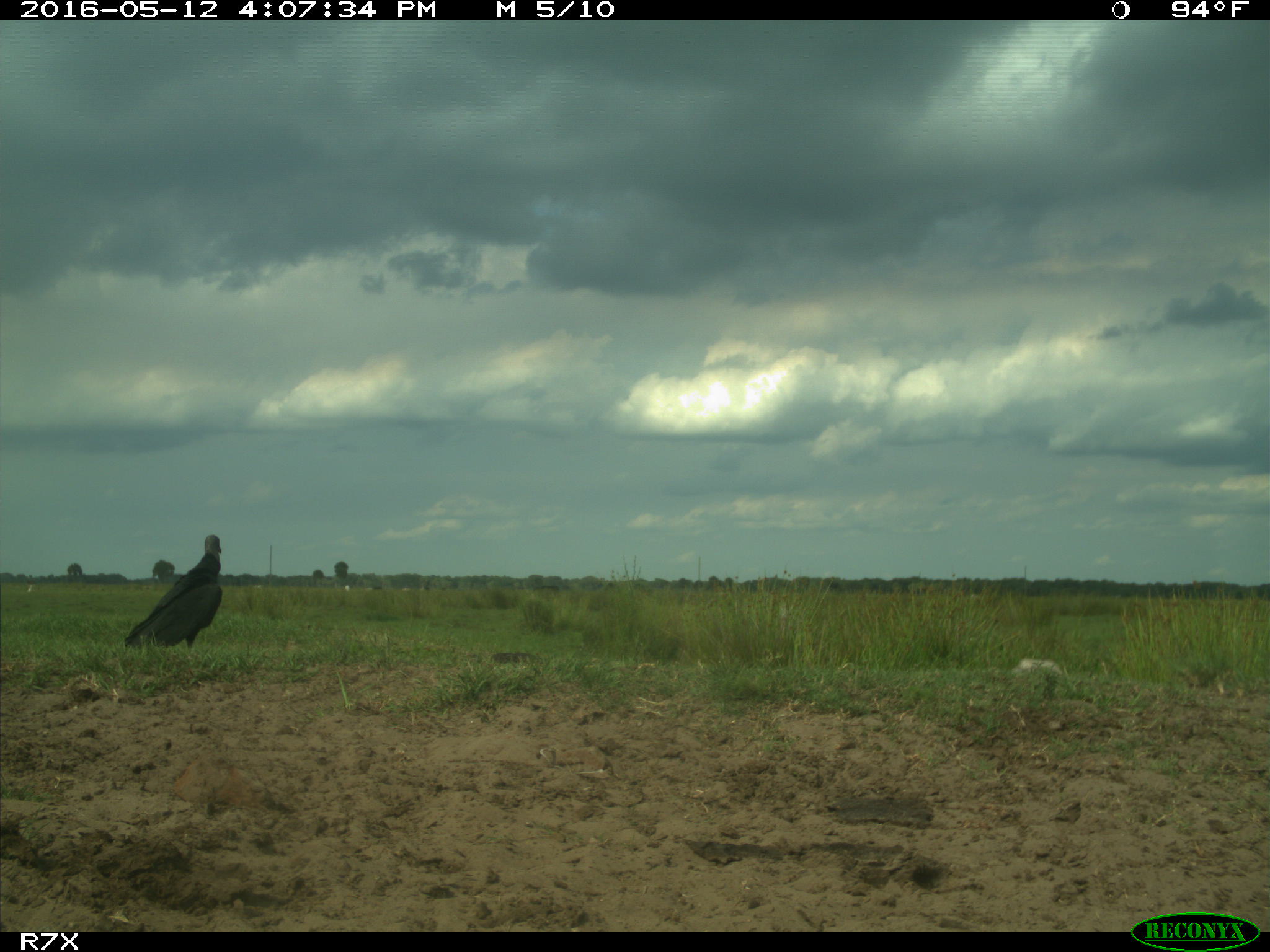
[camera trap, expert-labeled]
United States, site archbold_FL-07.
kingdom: Animalia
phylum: Chordata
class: Aves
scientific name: Aves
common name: birds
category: unidentified bird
Unidentified bird (birds) (Aves).